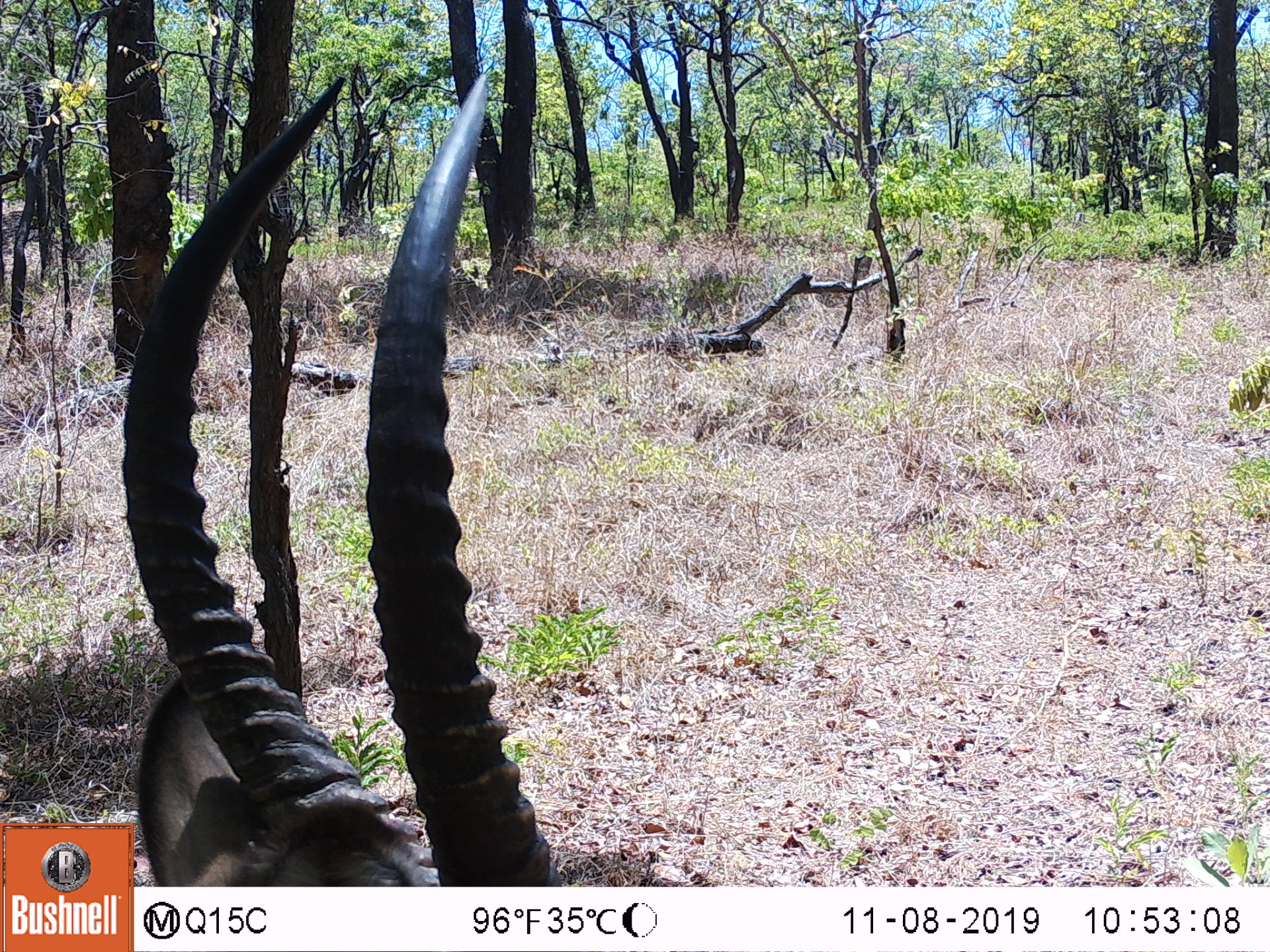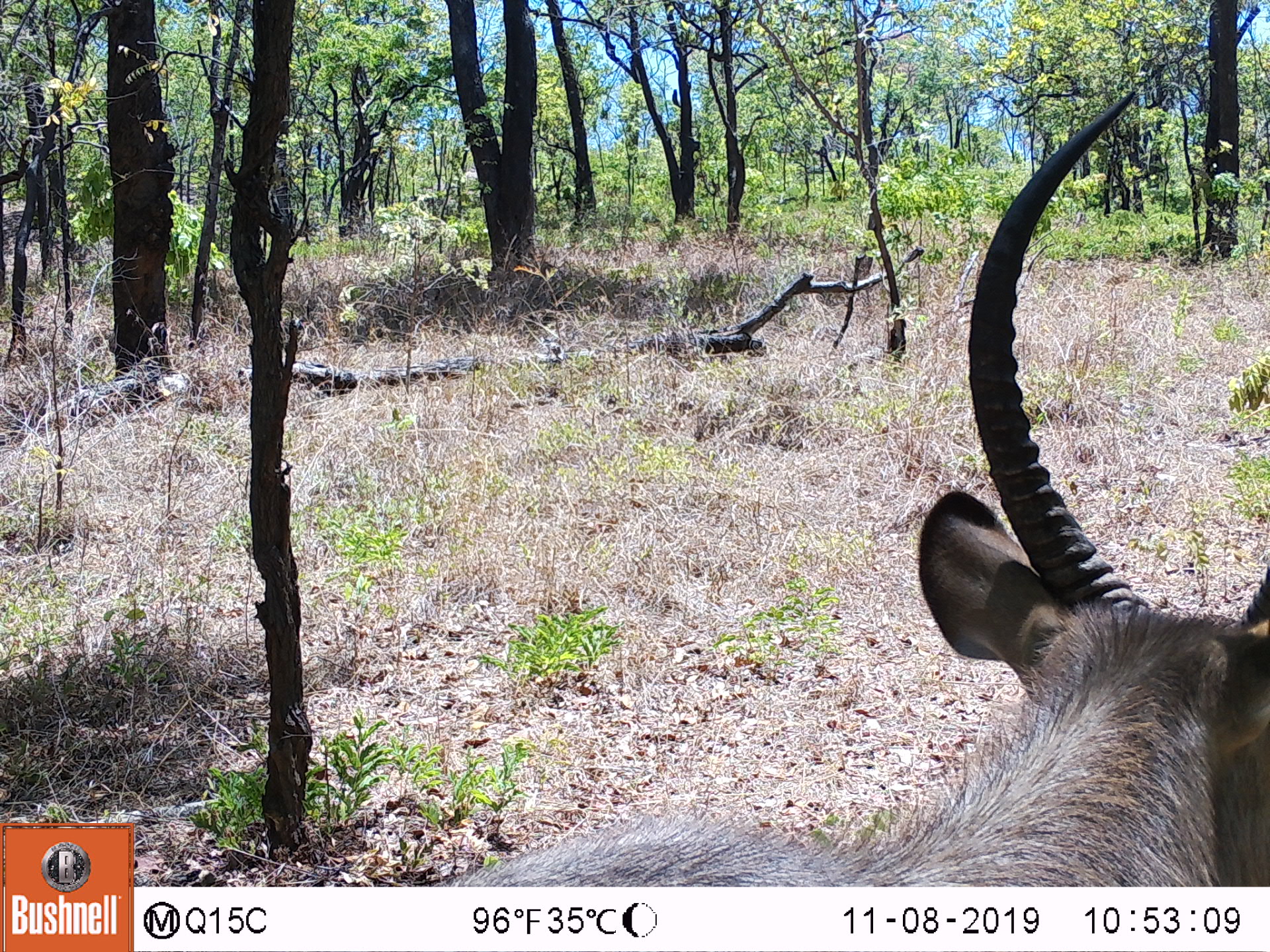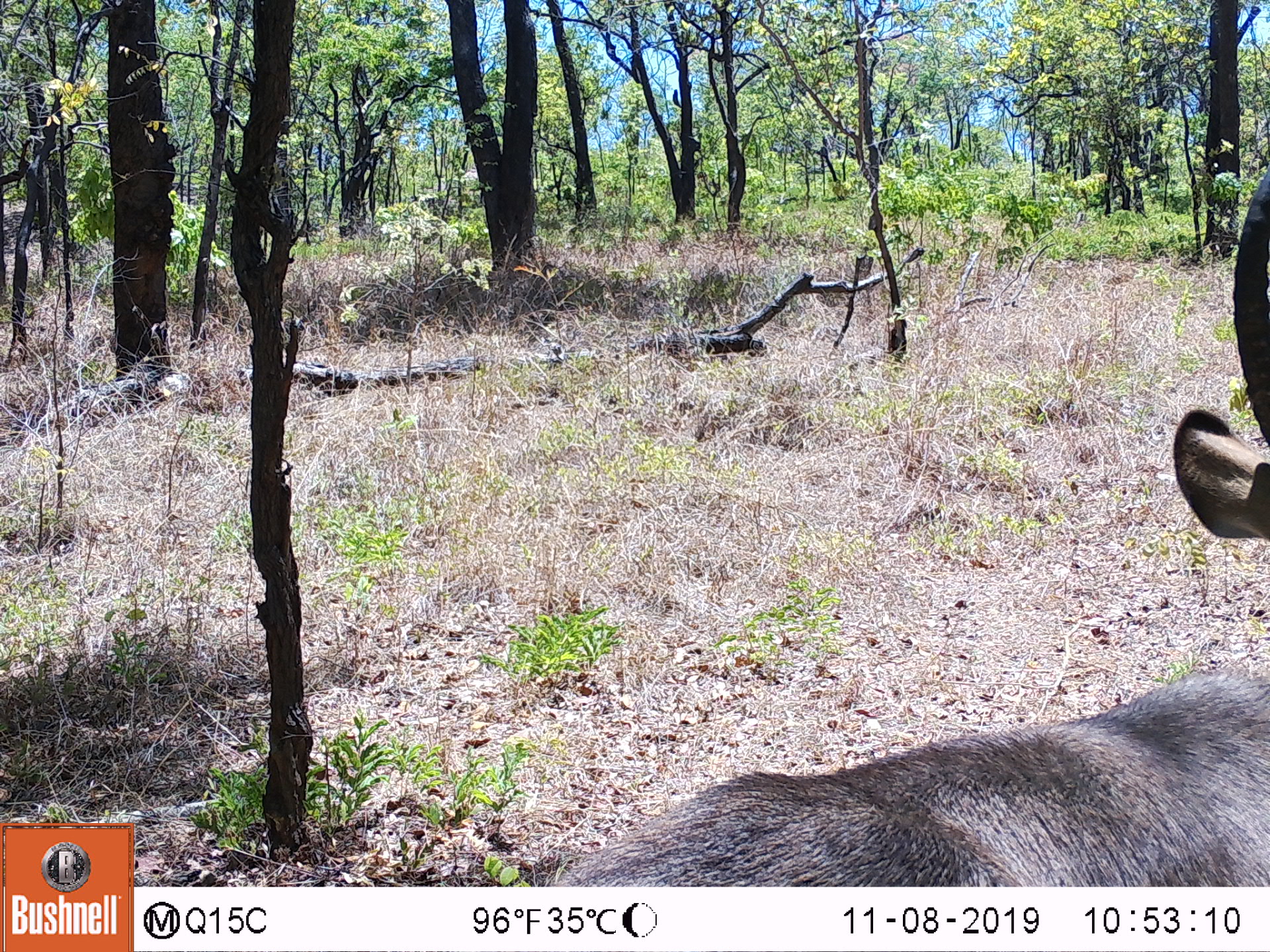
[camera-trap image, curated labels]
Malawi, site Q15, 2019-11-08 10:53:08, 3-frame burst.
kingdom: Animalia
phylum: Chordata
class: Mammalia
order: Artiodactyla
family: Bovidae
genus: Kobus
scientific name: Kobus ellipsiprymnus ellipsiprymnus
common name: common waterbuck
Common waterbuck (Kobus ellipsiprymnus ellipsiprymnus), count 1.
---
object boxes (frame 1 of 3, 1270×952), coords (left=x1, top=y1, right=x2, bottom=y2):
common waterbuck: (left=138, top=72, right=555, bottom=882)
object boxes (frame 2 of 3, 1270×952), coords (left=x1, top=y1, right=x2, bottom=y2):
common waterbuck: (left=816, top=87, right=1262, bottom=882)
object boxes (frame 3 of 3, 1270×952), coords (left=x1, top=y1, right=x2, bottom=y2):
common waterbuck: (left=561, top=195, right=1262, bottom=887)